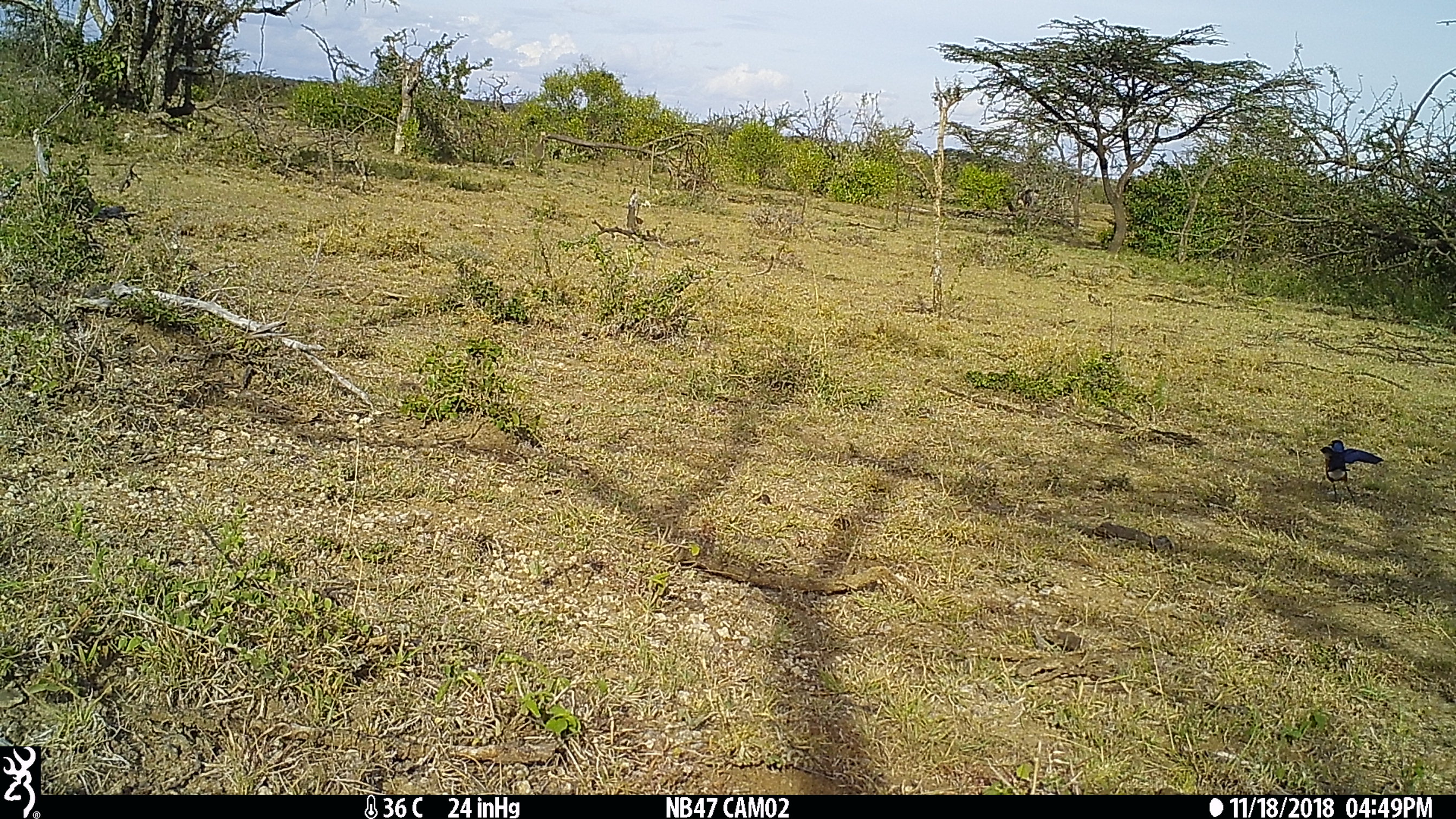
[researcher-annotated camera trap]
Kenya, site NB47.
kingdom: Animalia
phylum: Chordata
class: Aves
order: Passeriformes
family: Sturnidae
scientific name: Sturnidae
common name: starling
Starling (Sturnidae).